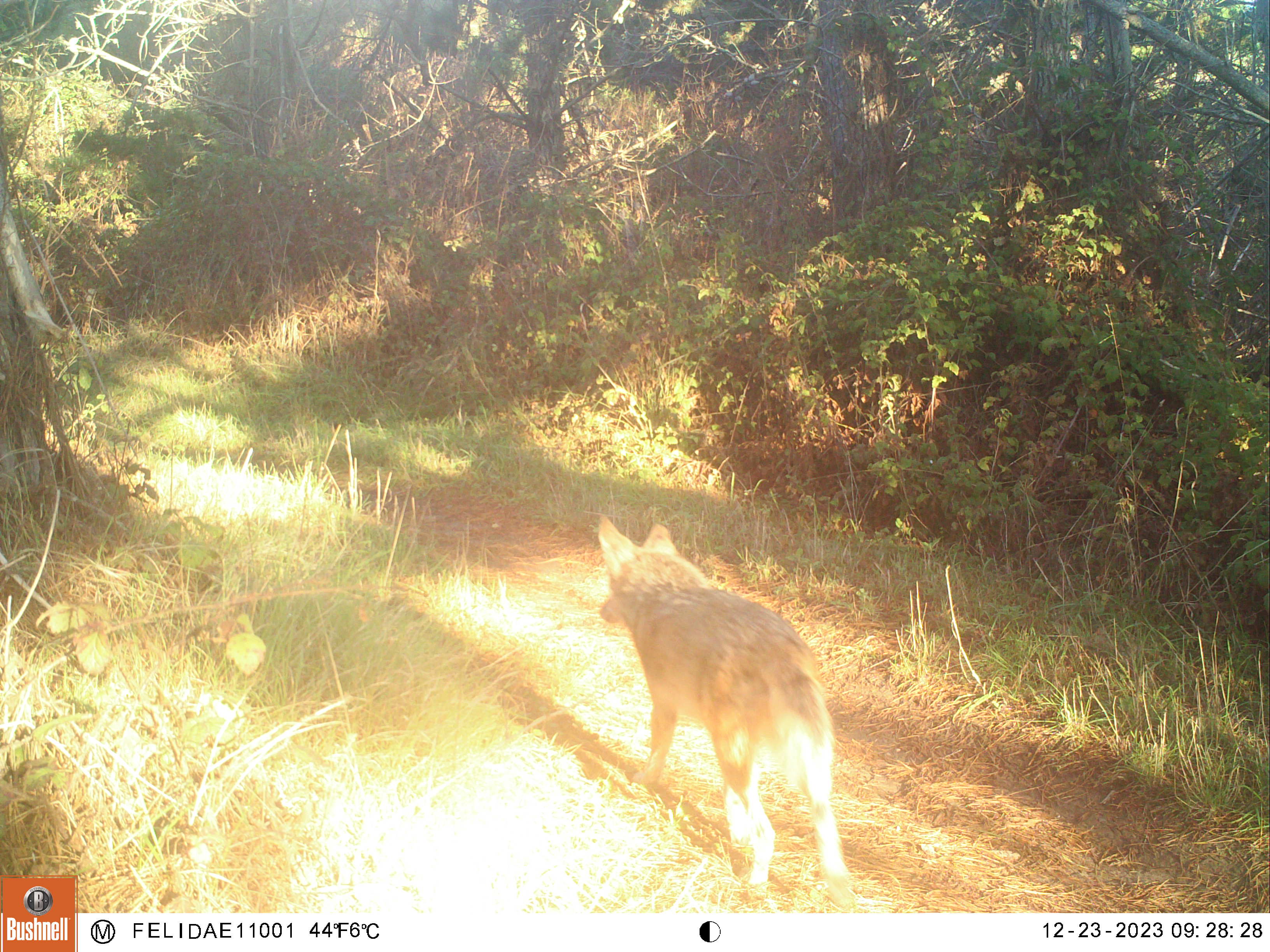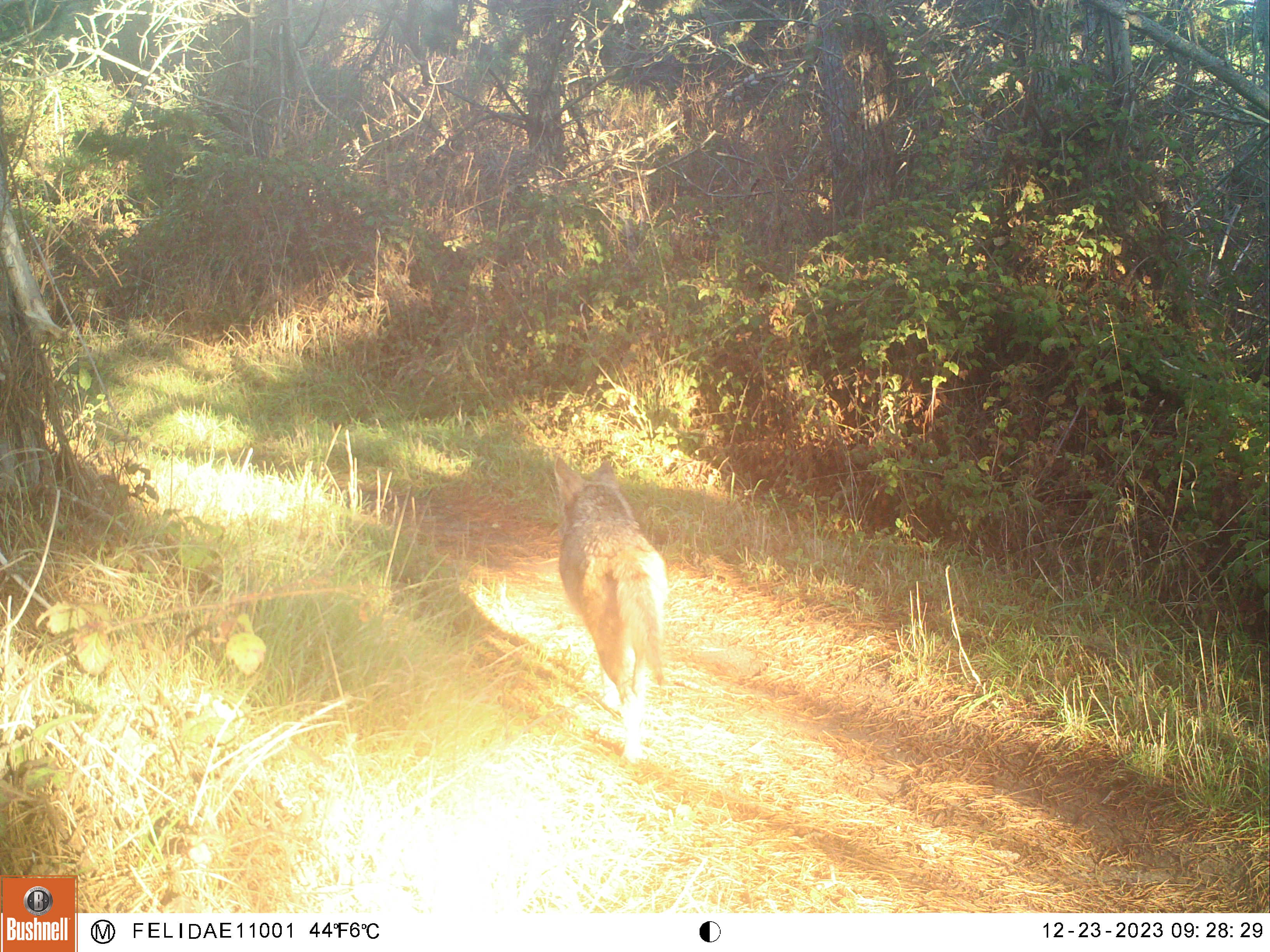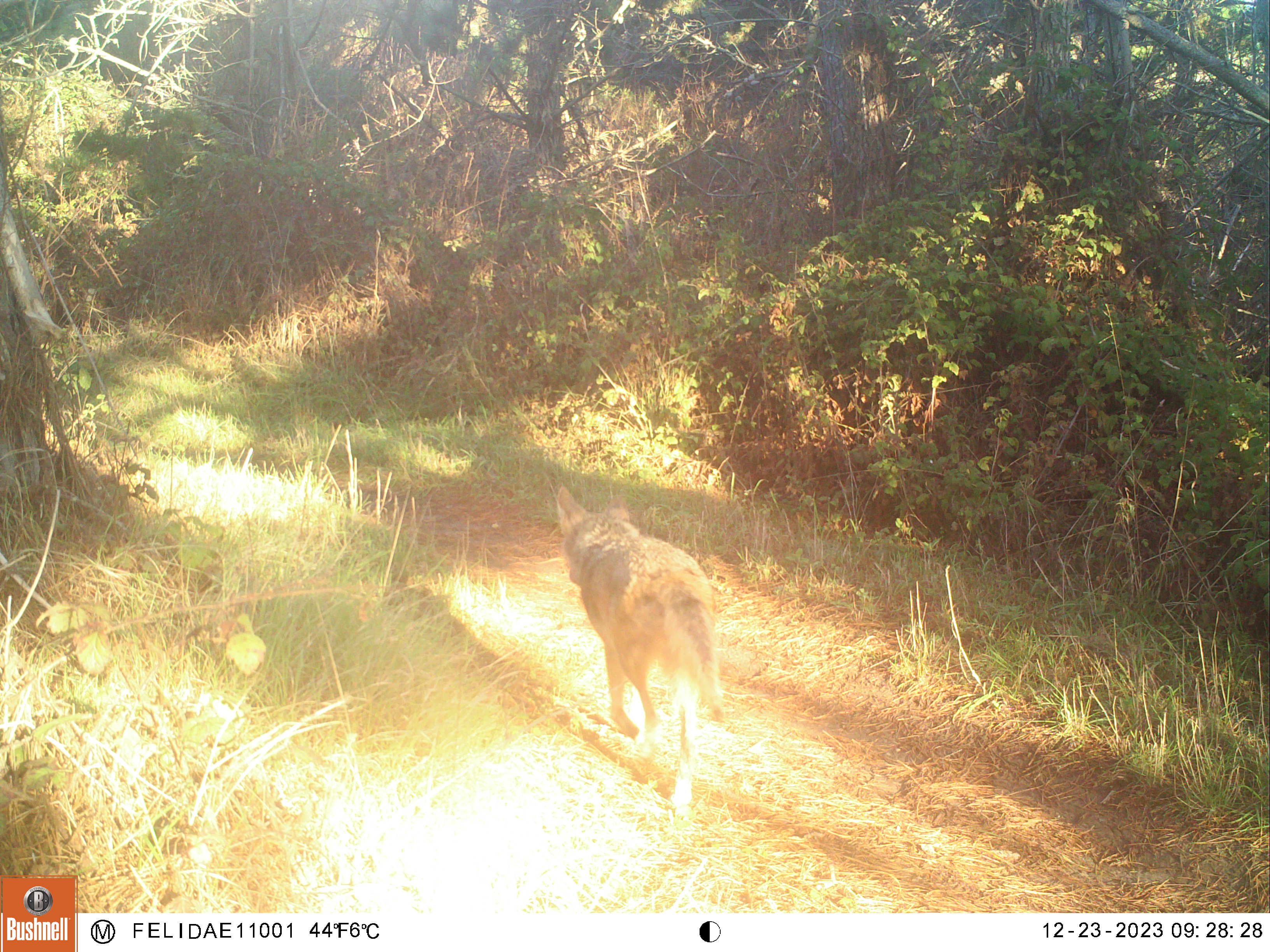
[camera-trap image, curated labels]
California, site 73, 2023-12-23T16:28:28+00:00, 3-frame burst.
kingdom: Animalia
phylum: Chordata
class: Mammalia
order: Carnivora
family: Canidae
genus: Canis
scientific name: Canis latrans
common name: coyote